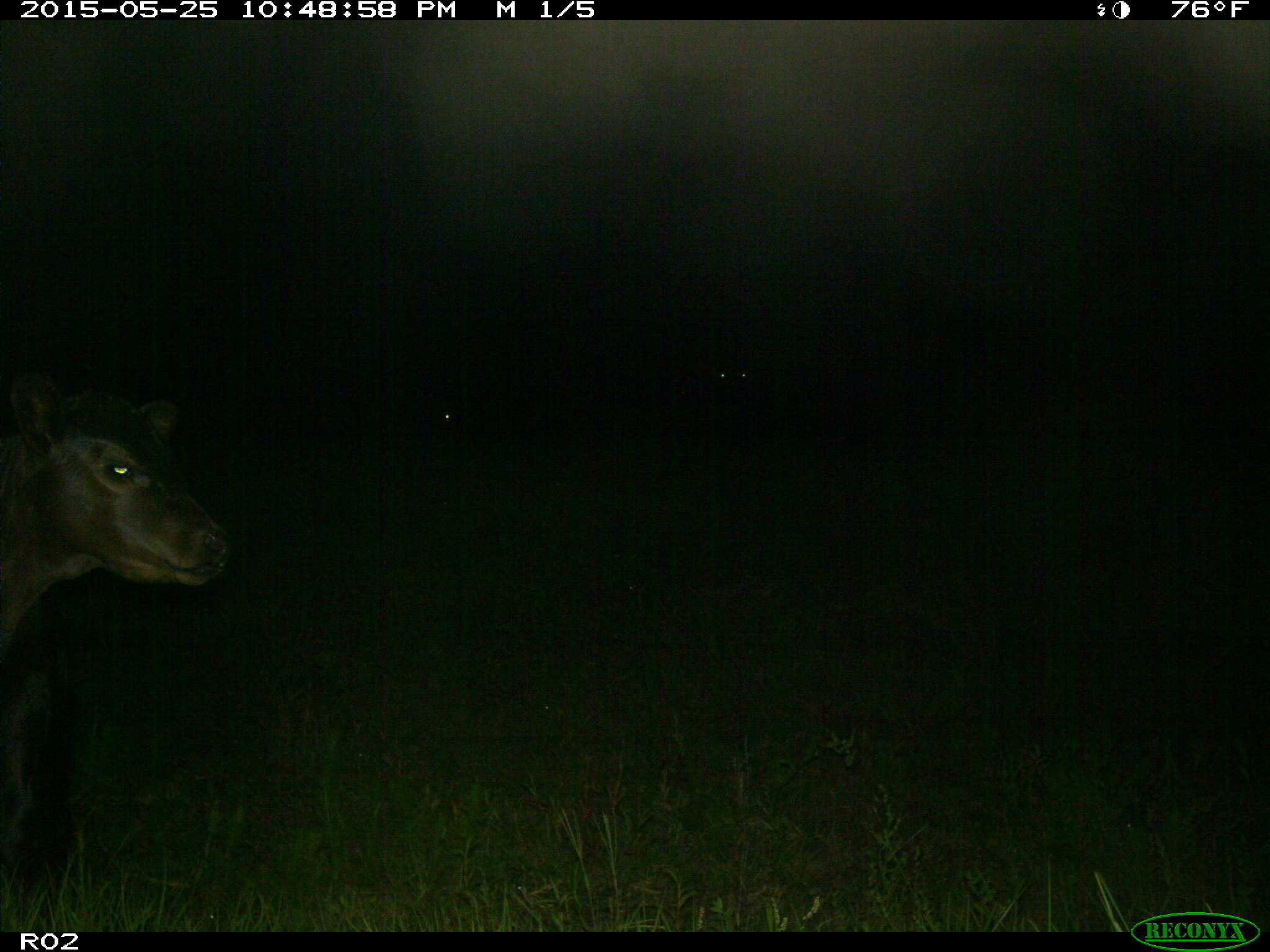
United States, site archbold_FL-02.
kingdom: Animalia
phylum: Chordata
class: Mammalia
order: Artiodactyla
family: Bovidae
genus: Bos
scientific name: Bos taurus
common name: domestic cow